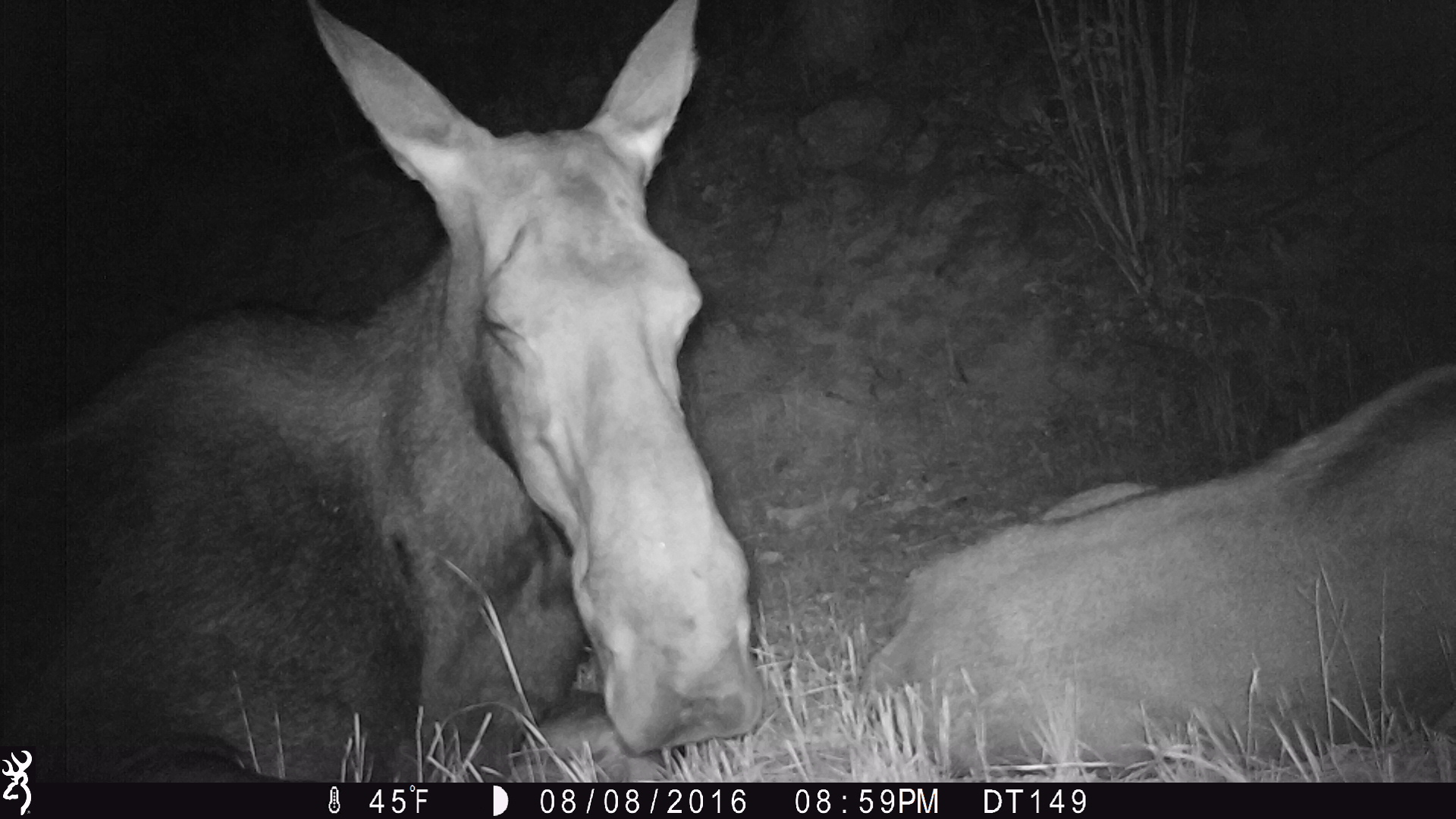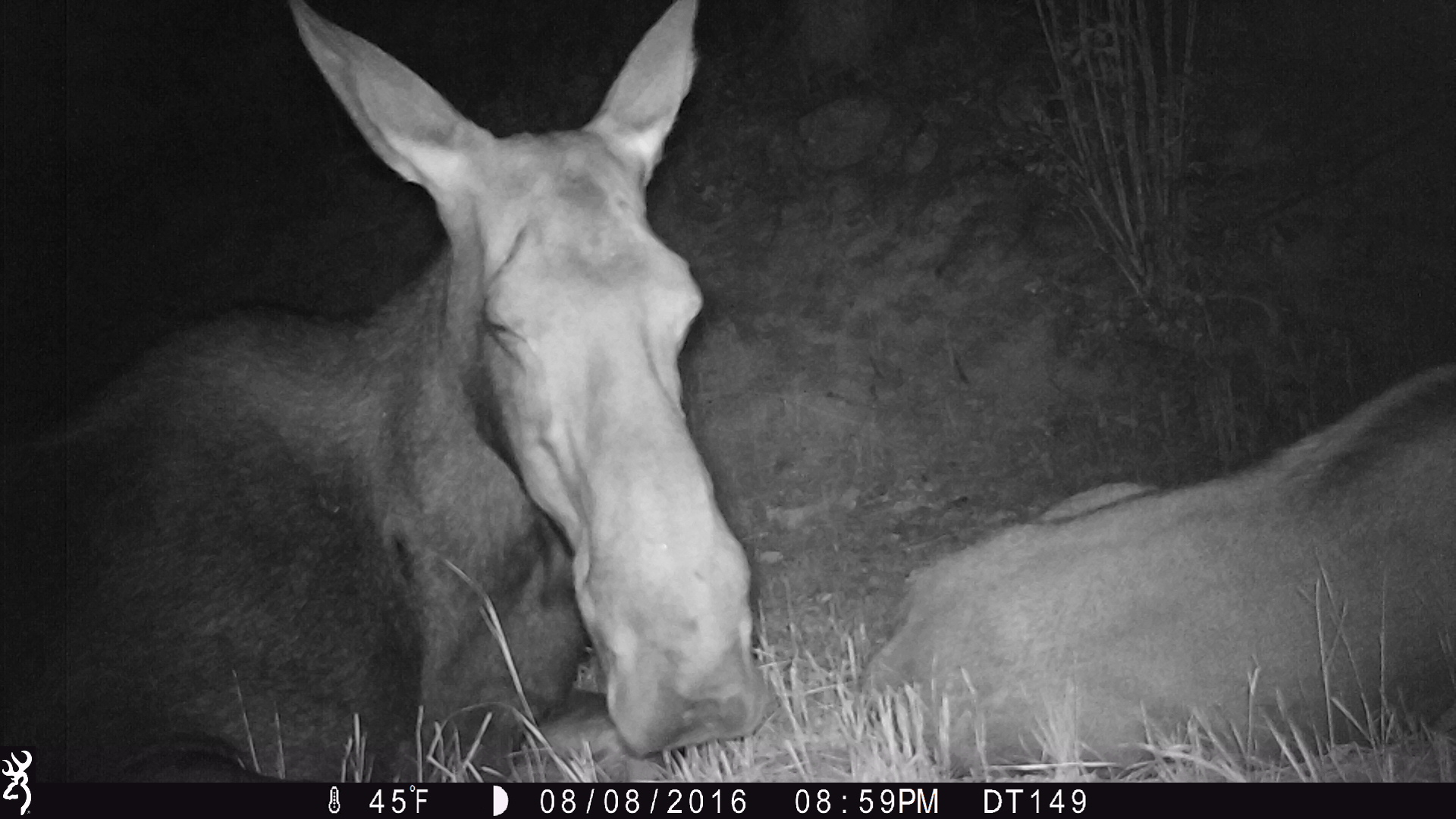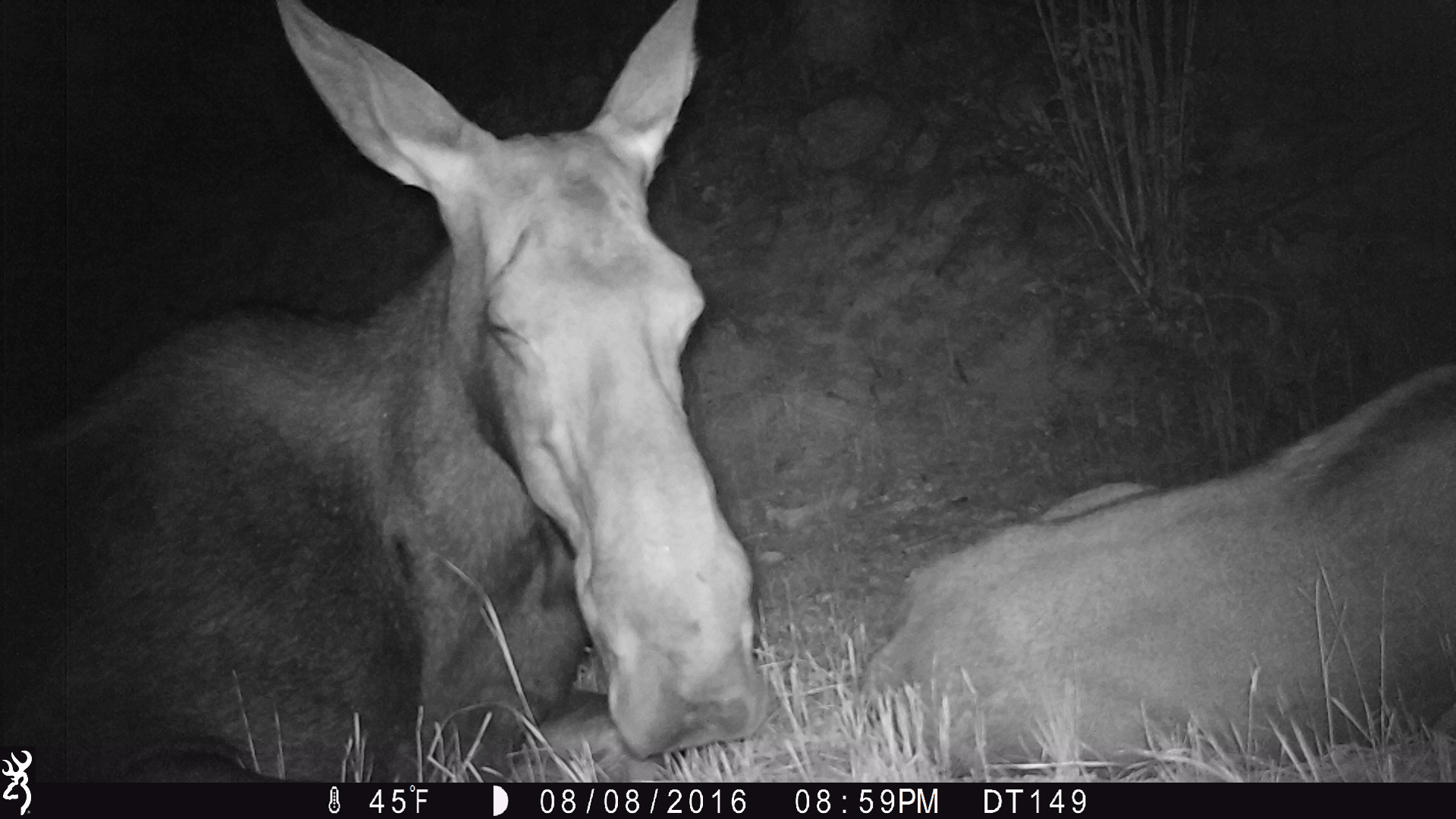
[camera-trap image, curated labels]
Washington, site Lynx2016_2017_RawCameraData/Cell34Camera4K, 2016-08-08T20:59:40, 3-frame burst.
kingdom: Animalia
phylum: Chordata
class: Mammalia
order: Artiodactyla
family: Cervidae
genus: Alces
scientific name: Alces alces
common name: moose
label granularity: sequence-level